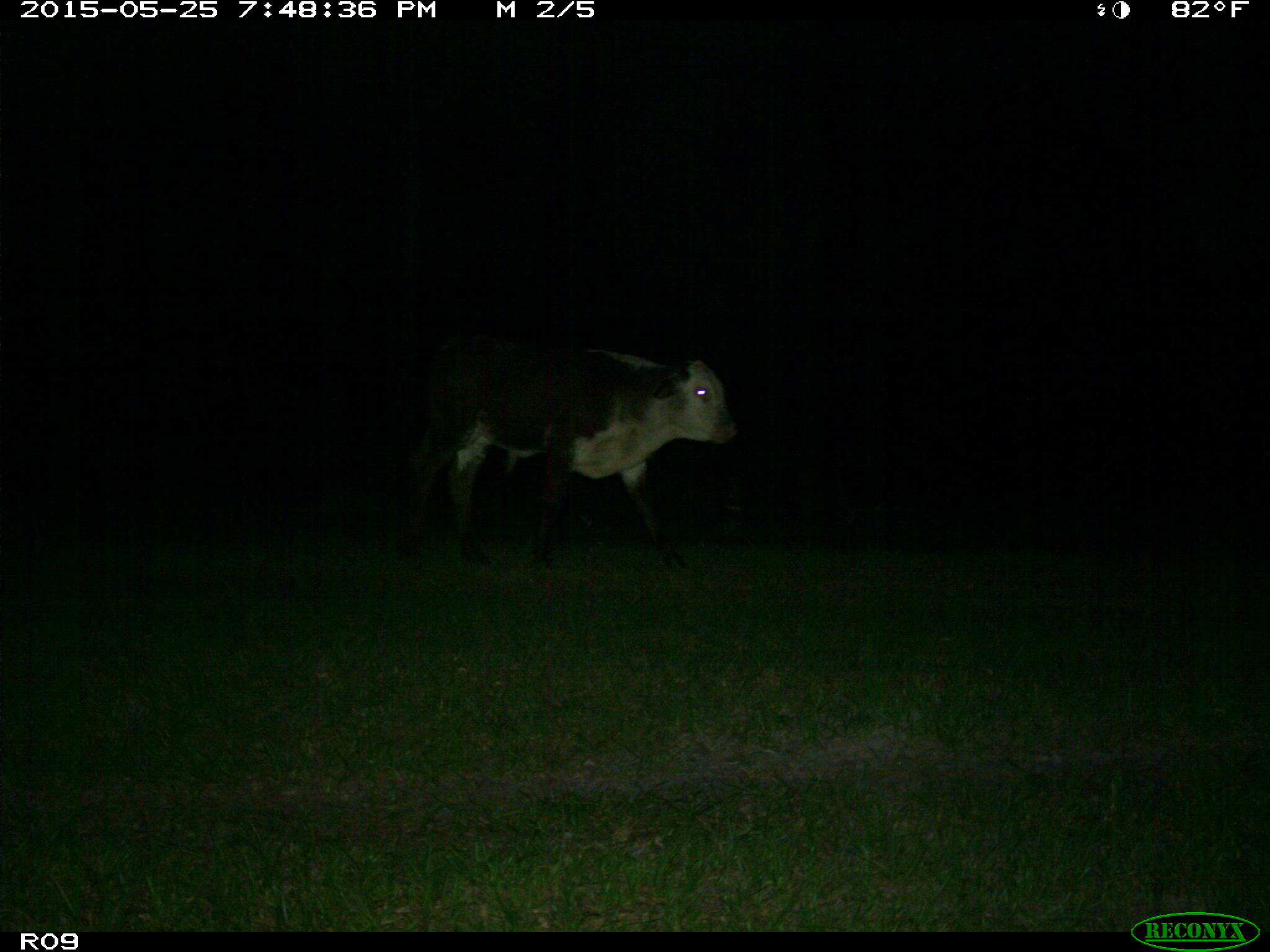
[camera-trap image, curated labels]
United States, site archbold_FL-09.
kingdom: Animalia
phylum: Chordata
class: Mammalia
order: Artiodactyla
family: Bovidae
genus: Bos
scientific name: Bos taurus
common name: domestic cow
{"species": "Bos taurus (domestic cow)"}